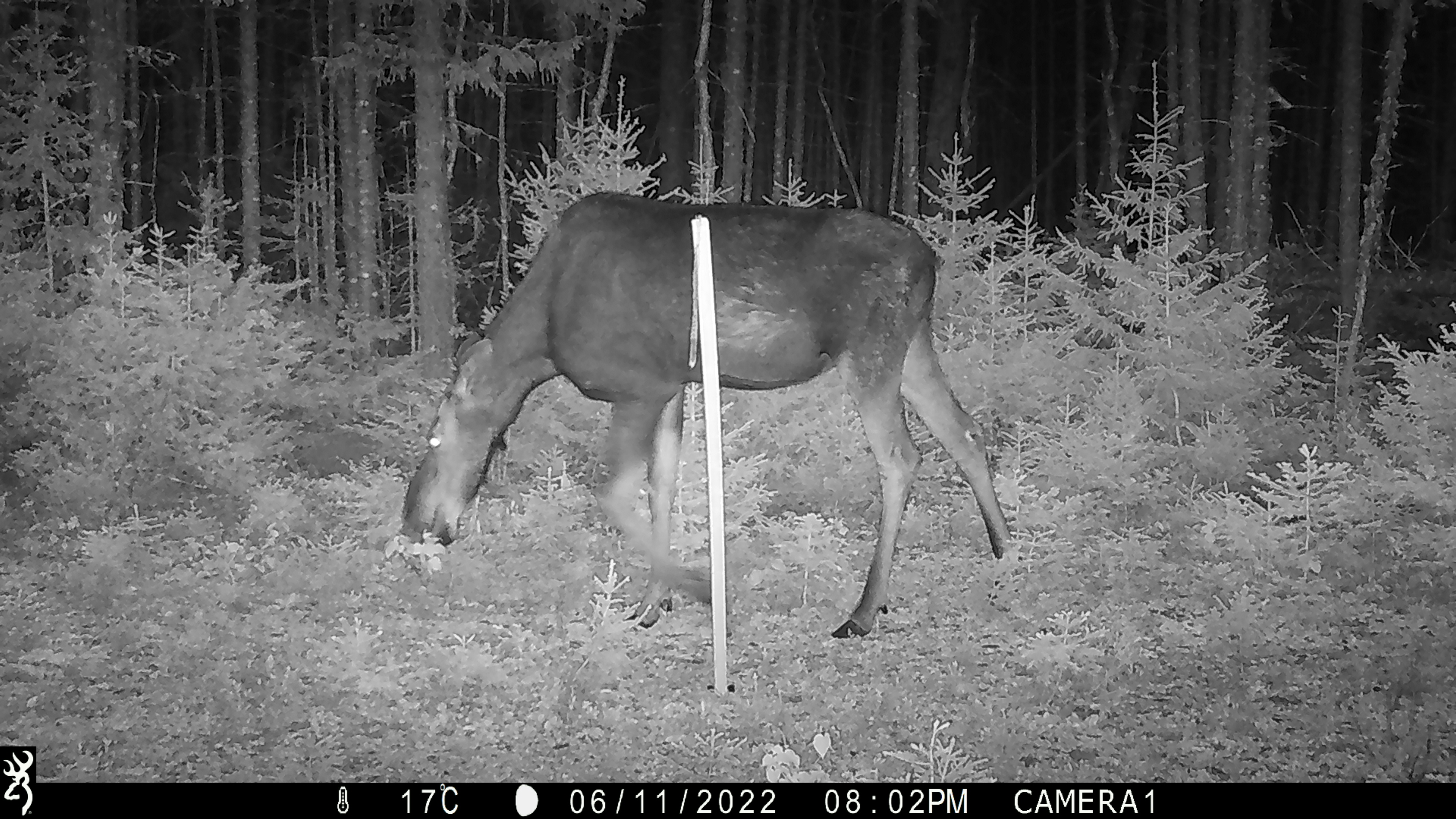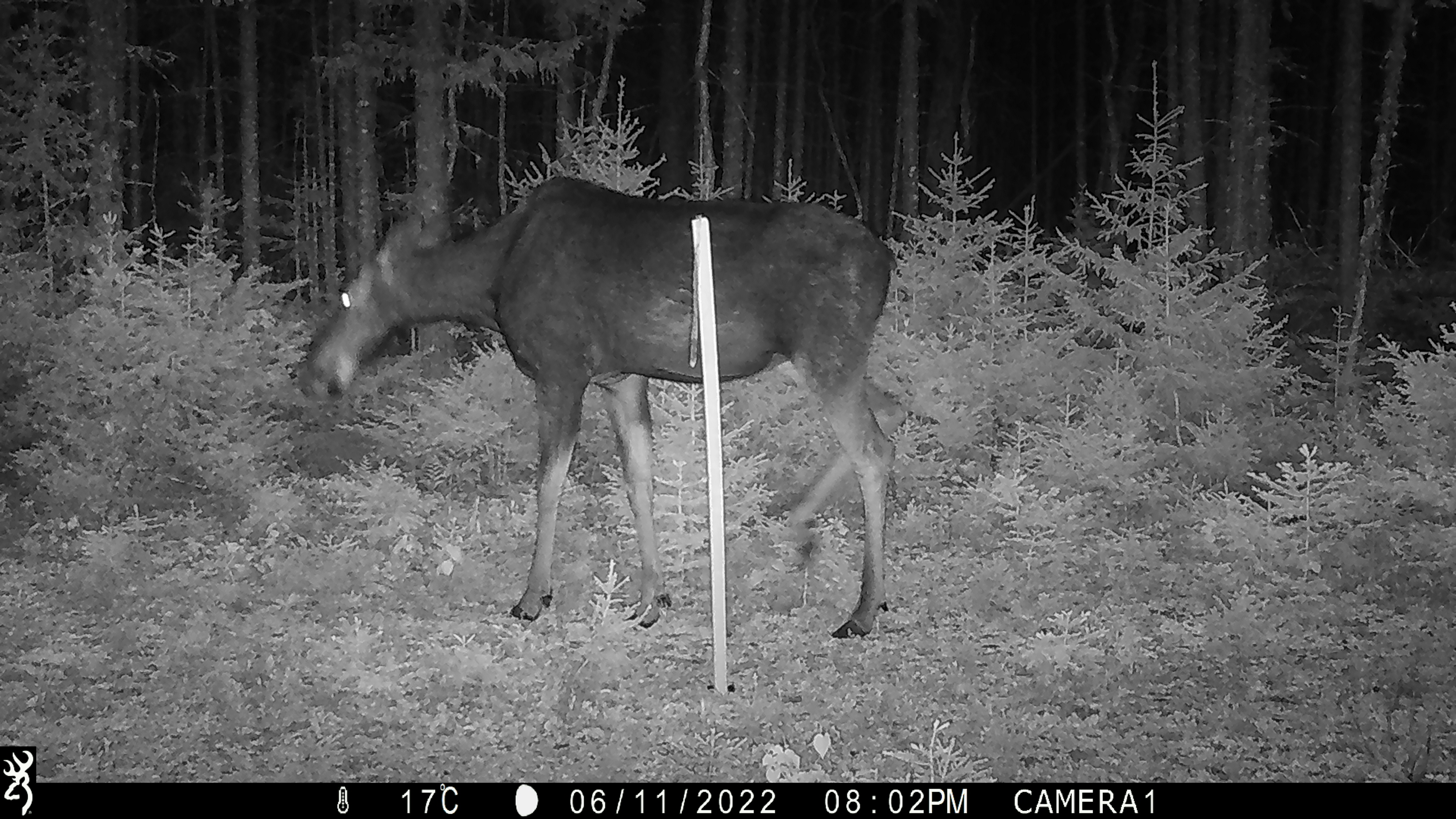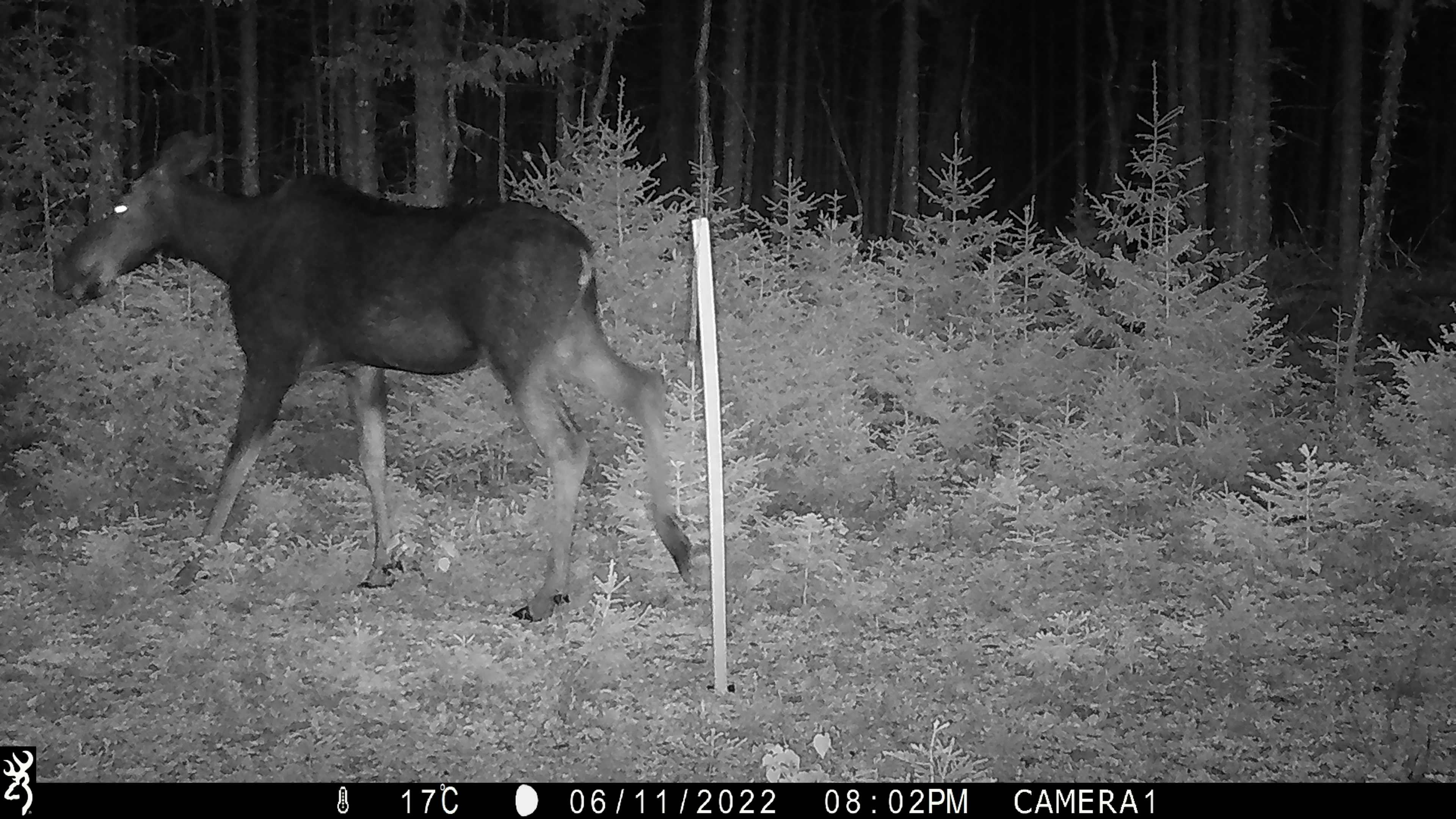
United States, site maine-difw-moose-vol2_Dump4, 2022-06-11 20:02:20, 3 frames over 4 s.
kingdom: Animalia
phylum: Chordata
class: Mammalia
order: Artiodactyla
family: Cervidae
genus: Alces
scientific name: Alces alces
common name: moose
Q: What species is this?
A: Moose (Alces alces).